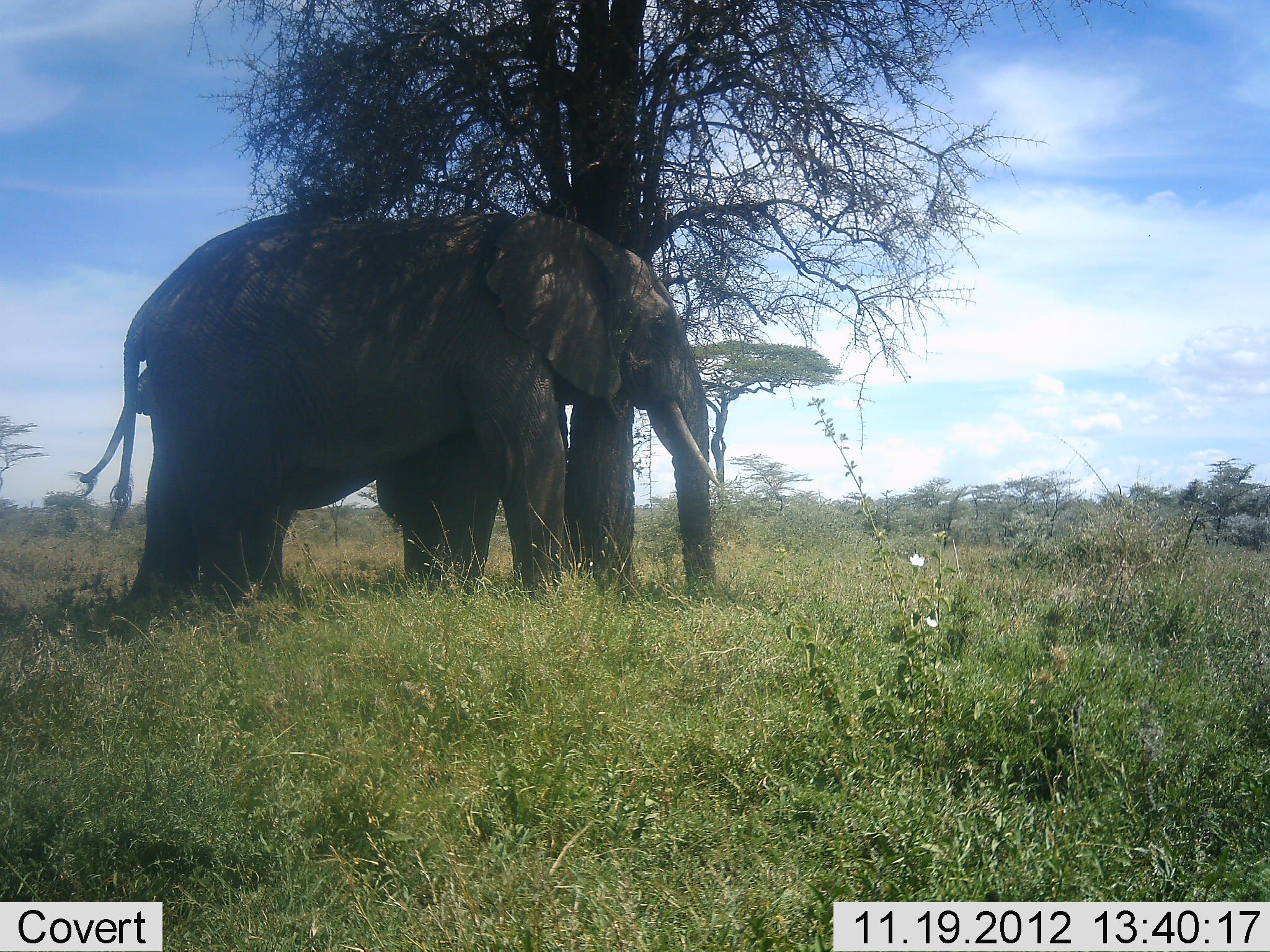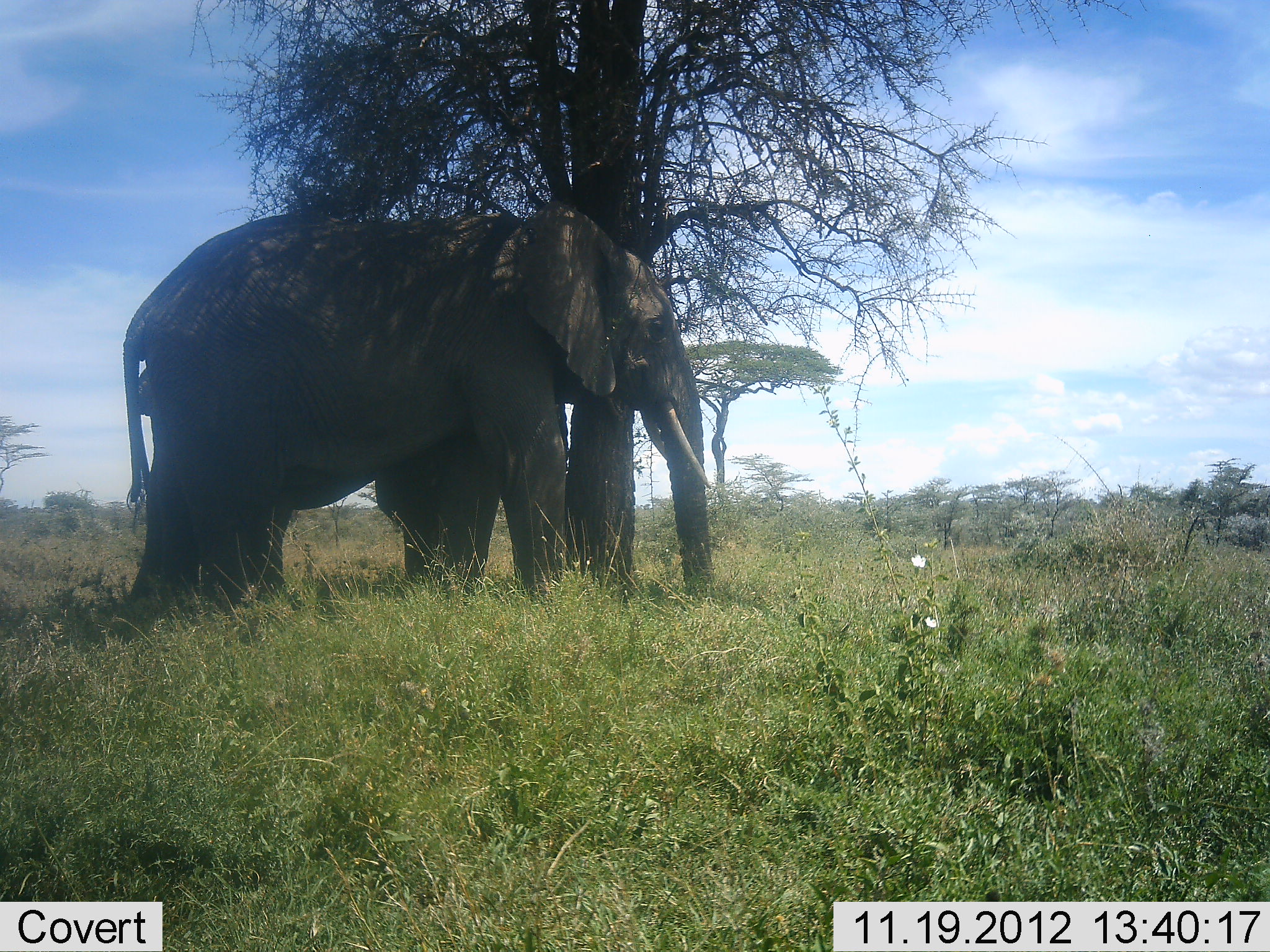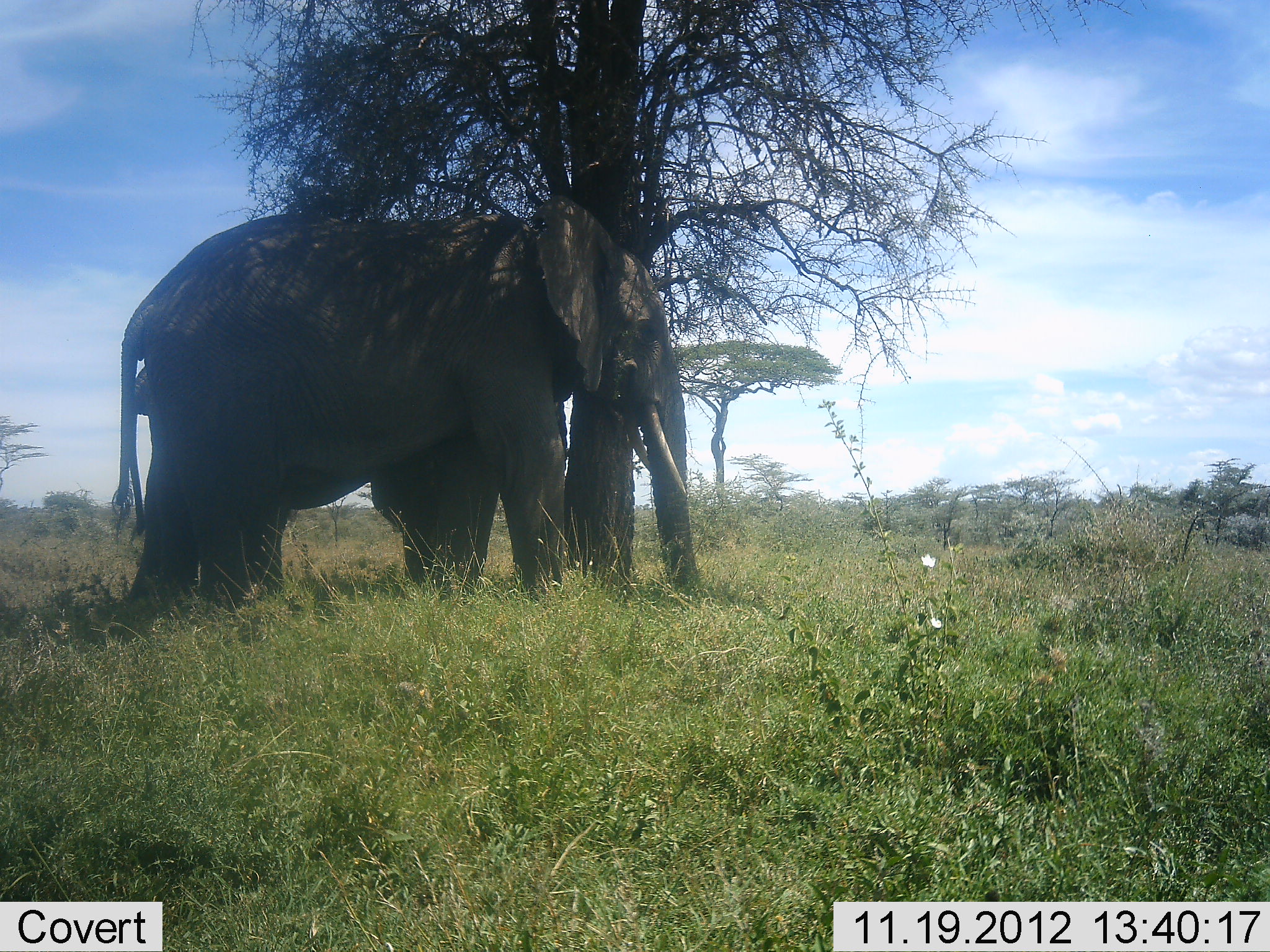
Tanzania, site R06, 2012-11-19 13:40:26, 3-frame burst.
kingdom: Animalia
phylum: Chordata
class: Mammalia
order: Proboscidea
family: Elephantidae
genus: Loxodonta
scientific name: Loxodonta africana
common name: african bush elephant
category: elephant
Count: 2.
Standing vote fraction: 80%.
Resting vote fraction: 0%.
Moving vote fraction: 10%.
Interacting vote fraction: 10%.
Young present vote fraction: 0%.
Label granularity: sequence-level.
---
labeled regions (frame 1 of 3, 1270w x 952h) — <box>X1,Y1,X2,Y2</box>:
animal: <box>74,211,725,618</box>; <box>67,358,576,607</box>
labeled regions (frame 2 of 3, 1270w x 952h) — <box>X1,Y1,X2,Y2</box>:
animal: <box>111,207,714,615</box>; <box>123,370,586,598</box>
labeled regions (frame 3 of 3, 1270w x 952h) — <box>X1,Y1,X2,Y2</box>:
animal: <box>108,197,710,619</box>; <box>110,360,584,616</box>